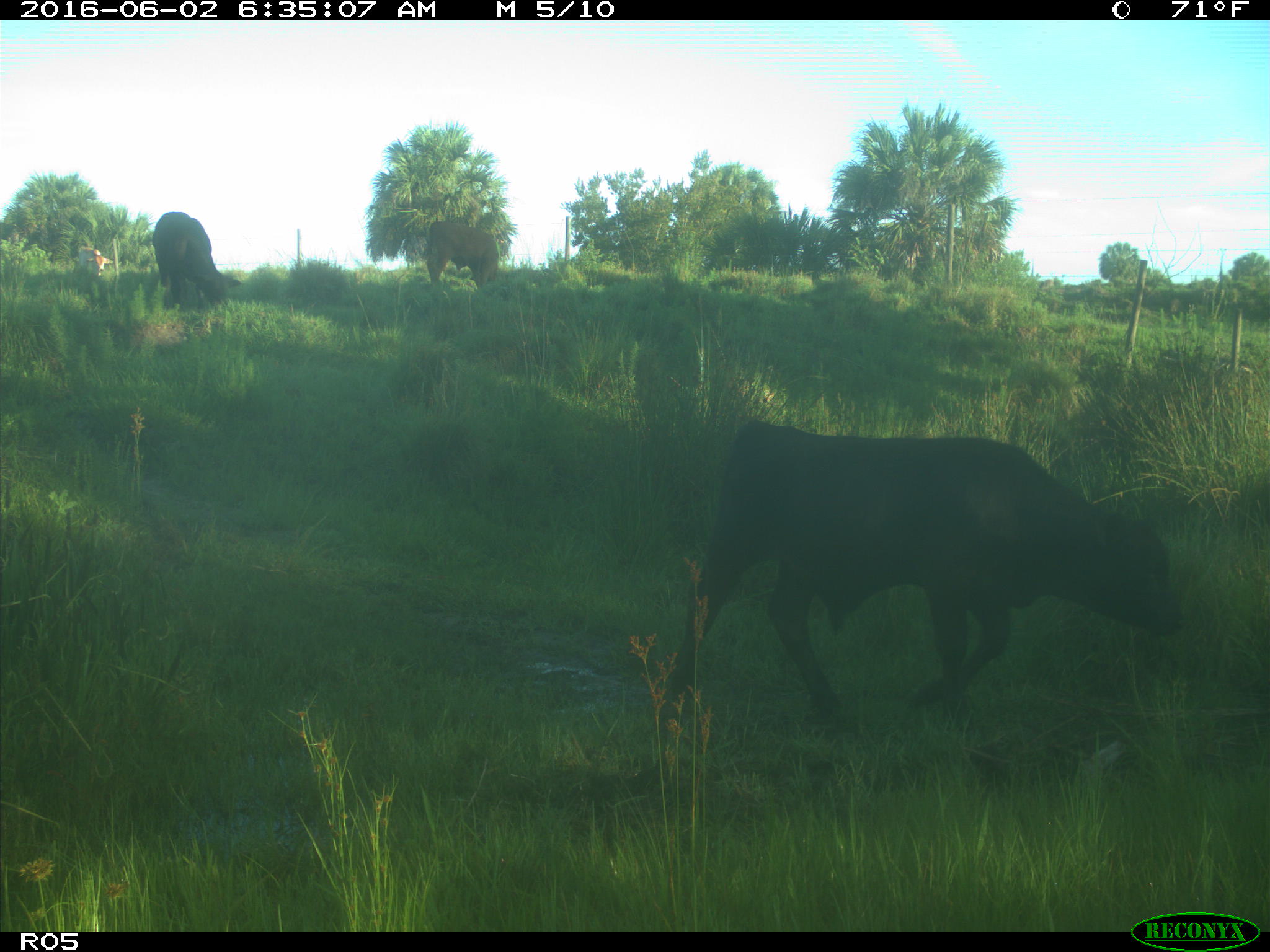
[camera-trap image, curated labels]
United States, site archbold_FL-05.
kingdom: Animalia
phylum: Chordata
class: Mammalia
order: Artiodactyla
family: Bovidae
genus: Bos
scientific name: Bos taurus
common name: domestic cow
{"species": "Bos taurus (domestic cow)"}